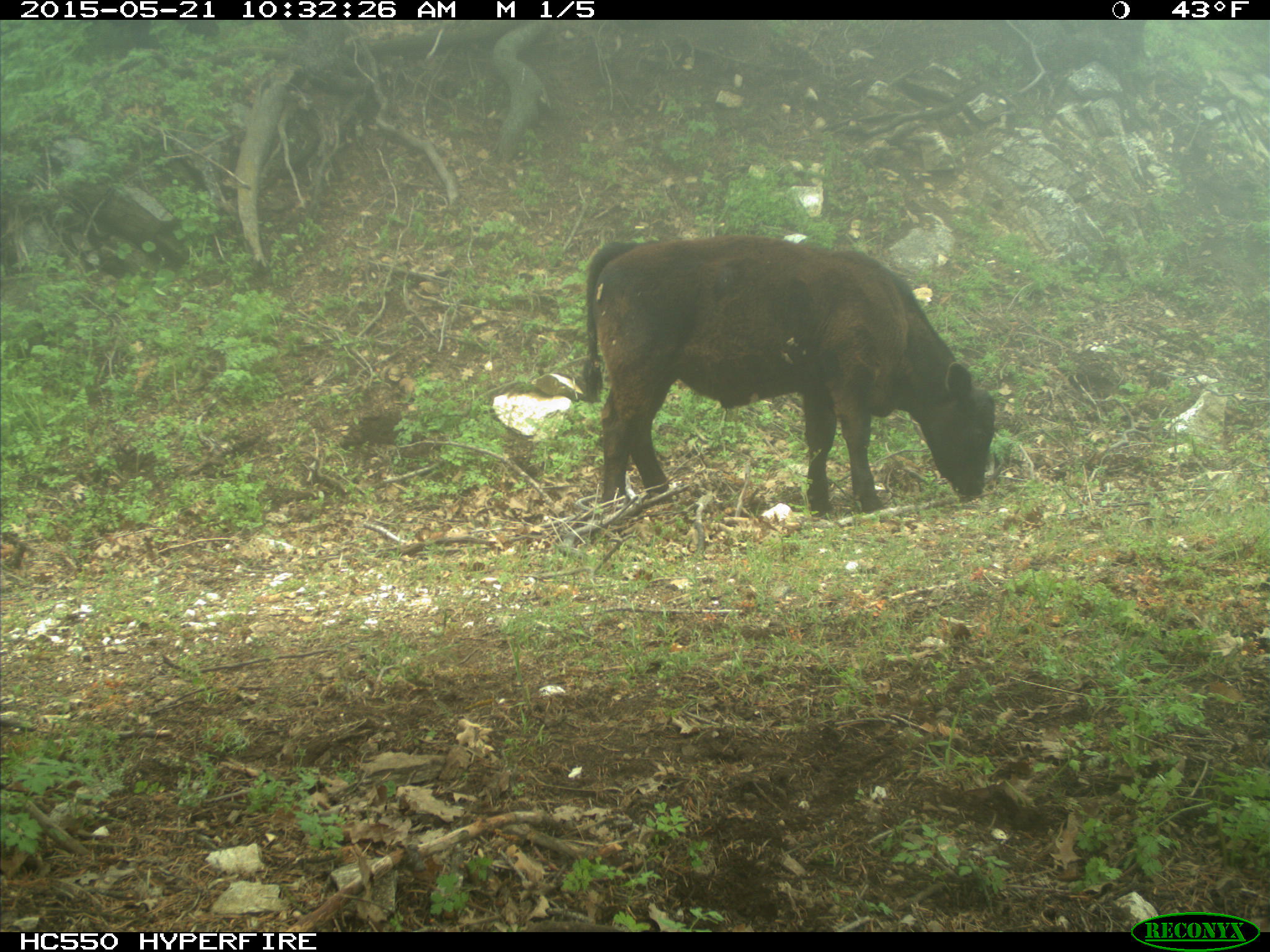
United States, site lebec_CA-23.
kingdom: Animalia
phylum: Chordata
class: Mammalia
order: Artiodactyla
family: Bovidae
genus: Bos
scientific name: Bos taurus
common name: domestic cow